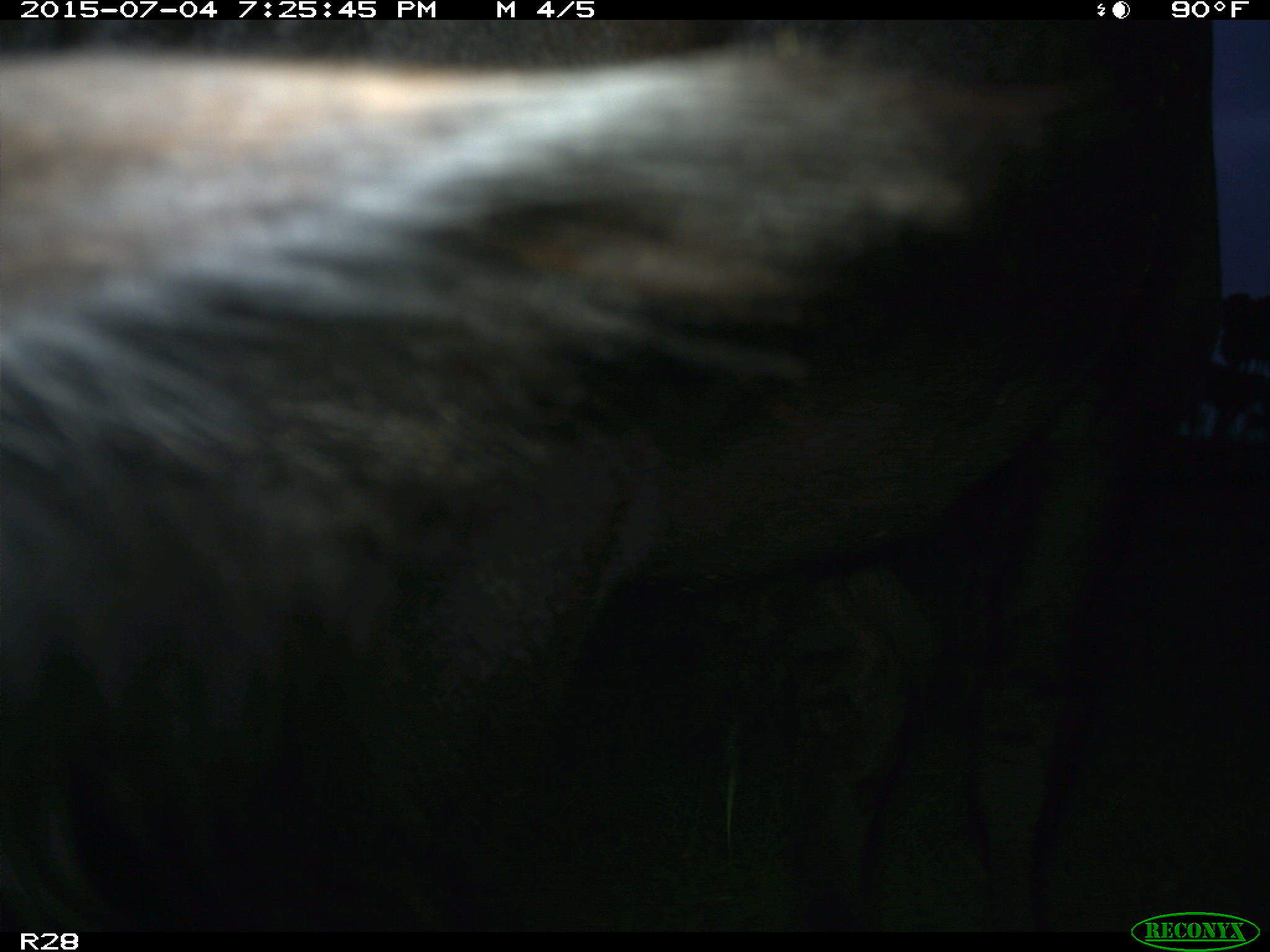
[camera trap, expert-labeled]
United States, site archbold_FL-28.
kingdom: Animalia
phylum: Chordata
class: Mammalia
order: Artiodactyla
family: Bovidae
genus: Bos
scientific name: Bos taurus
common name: domestic cow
Bos taurus (domestic cow).